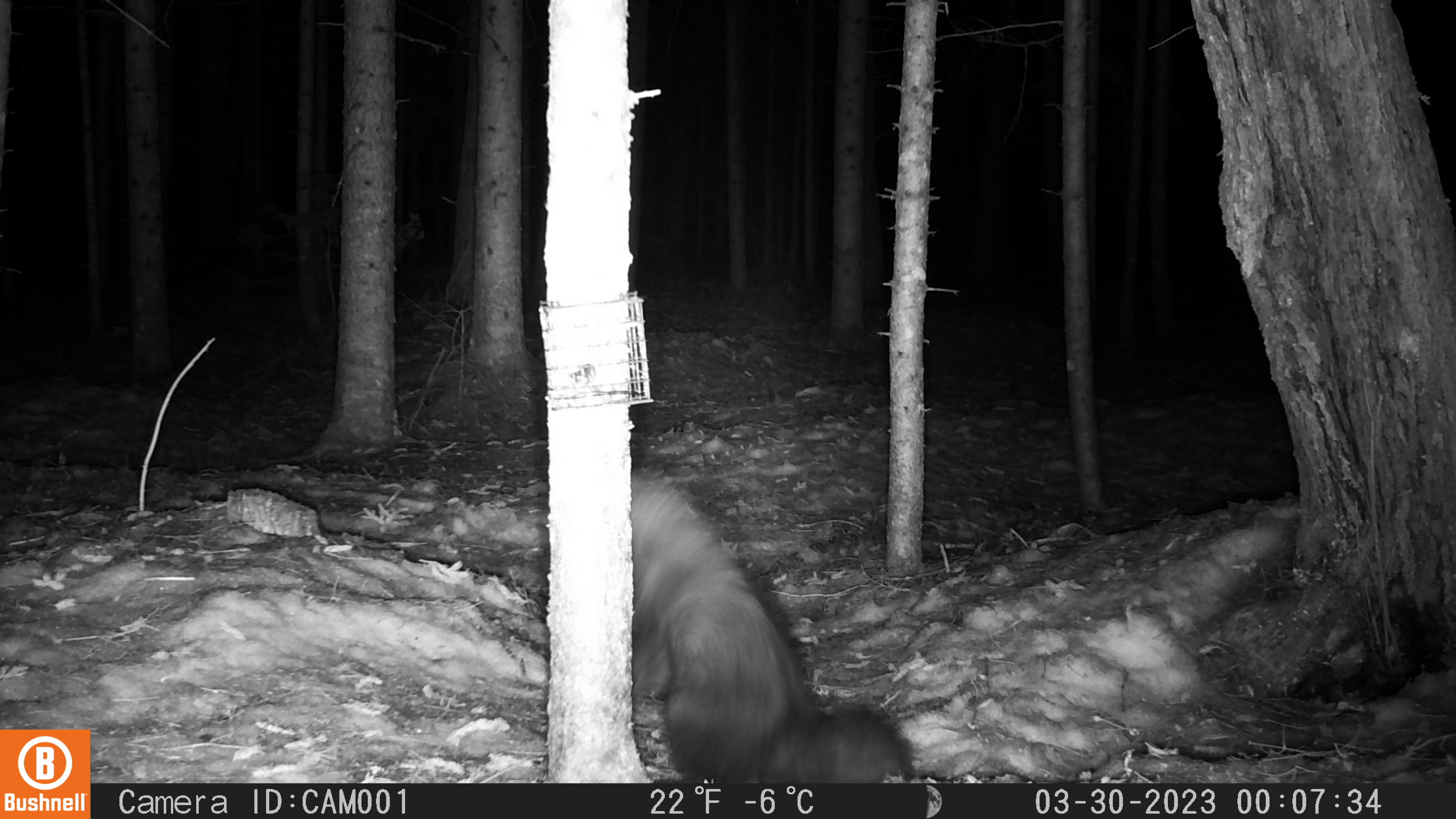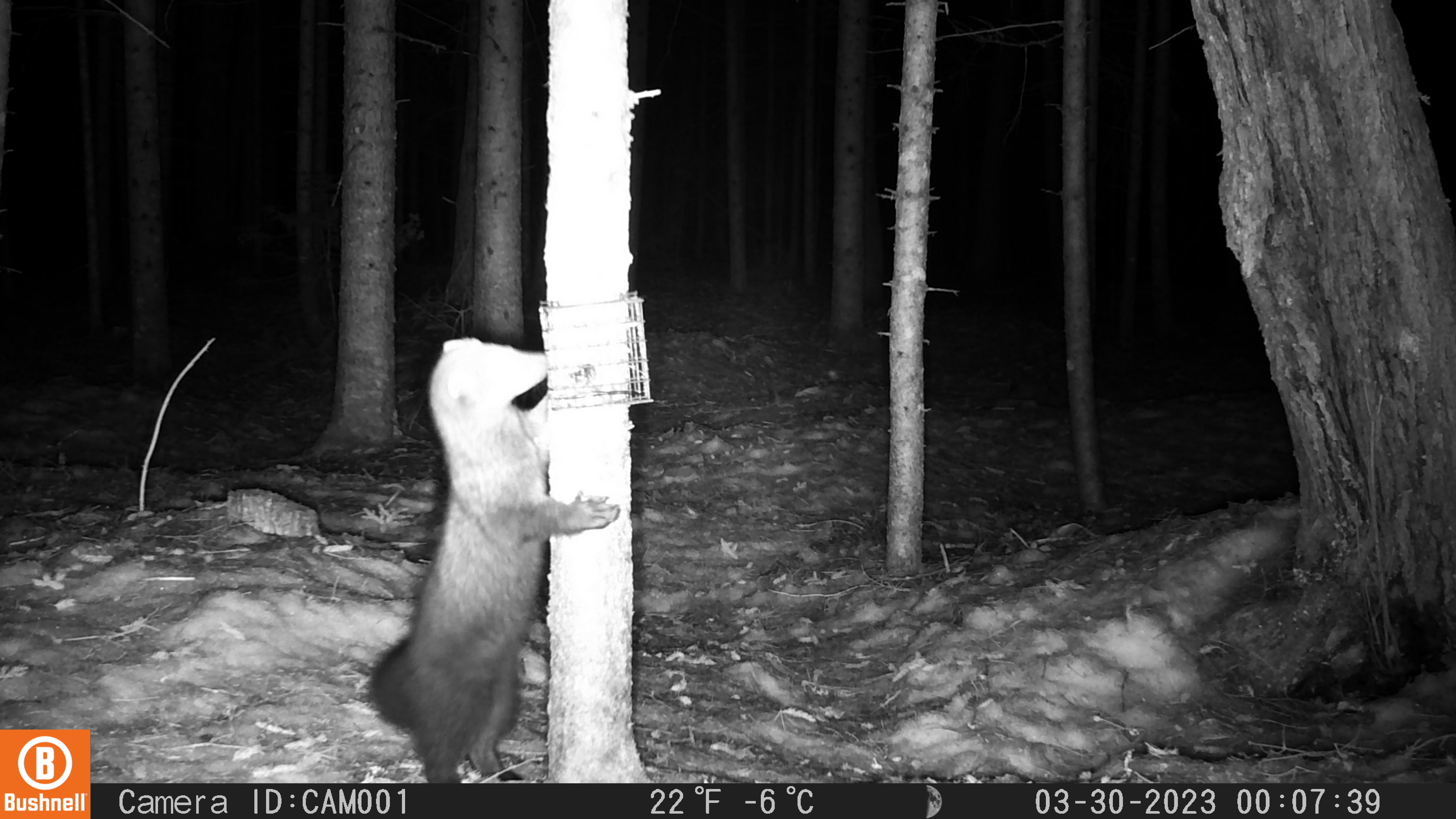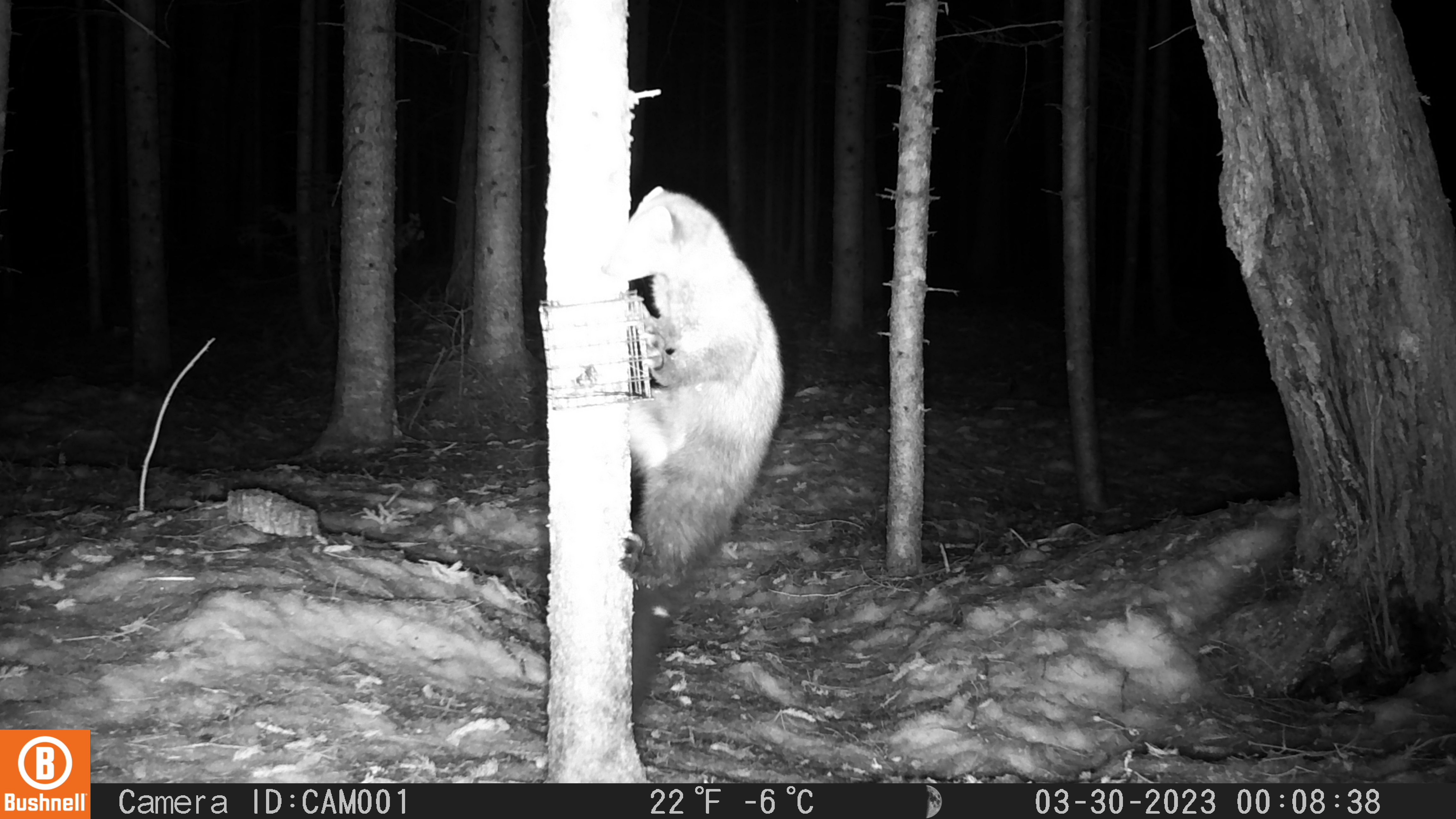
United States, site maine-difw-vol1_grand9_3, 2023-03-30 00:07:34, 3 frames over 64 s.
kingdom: Animalia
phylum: Chordata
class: Mammalia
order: Carnivora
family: Mustelidae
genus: Pekania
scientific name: Pekania pennanti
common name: fisher